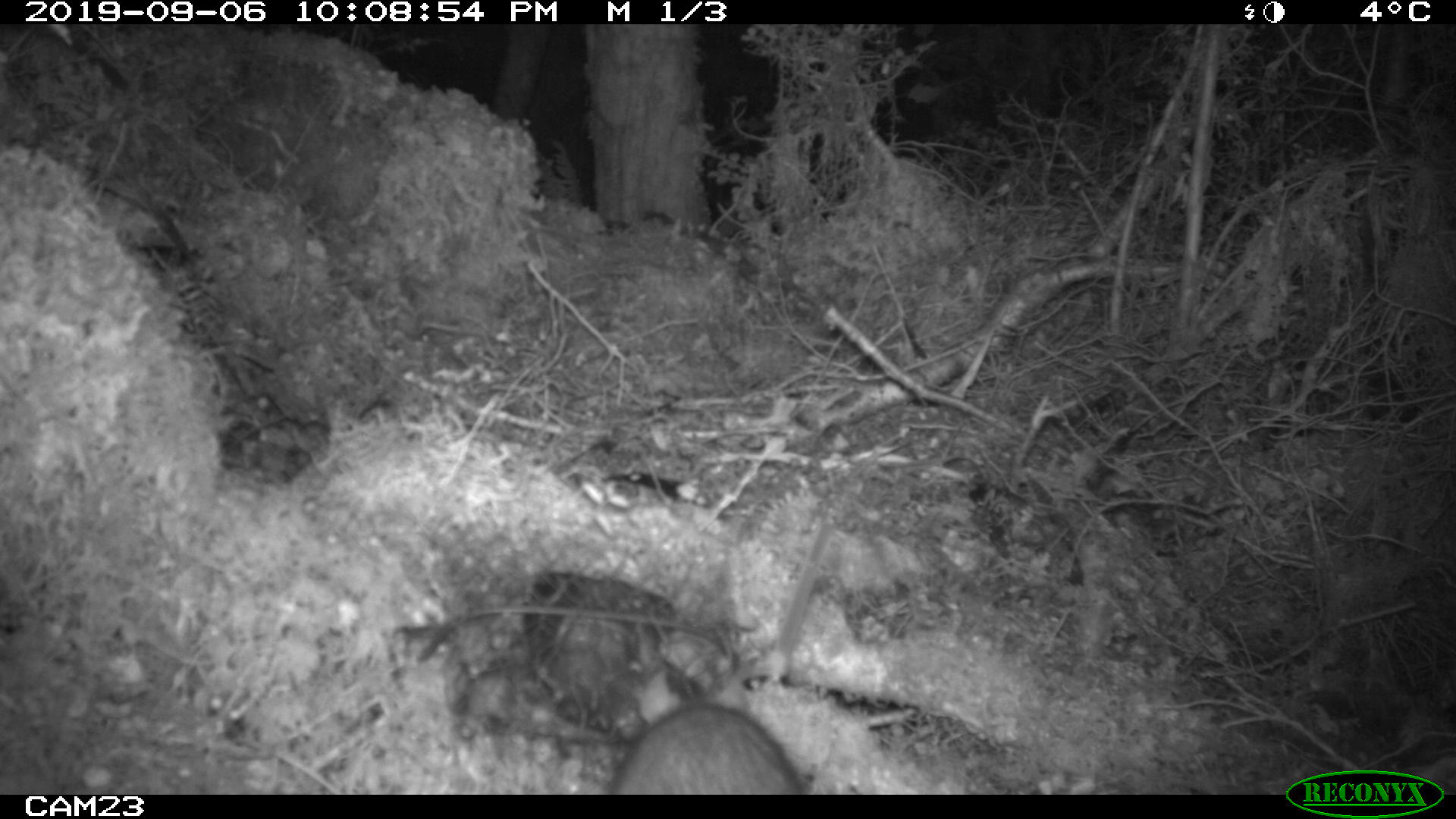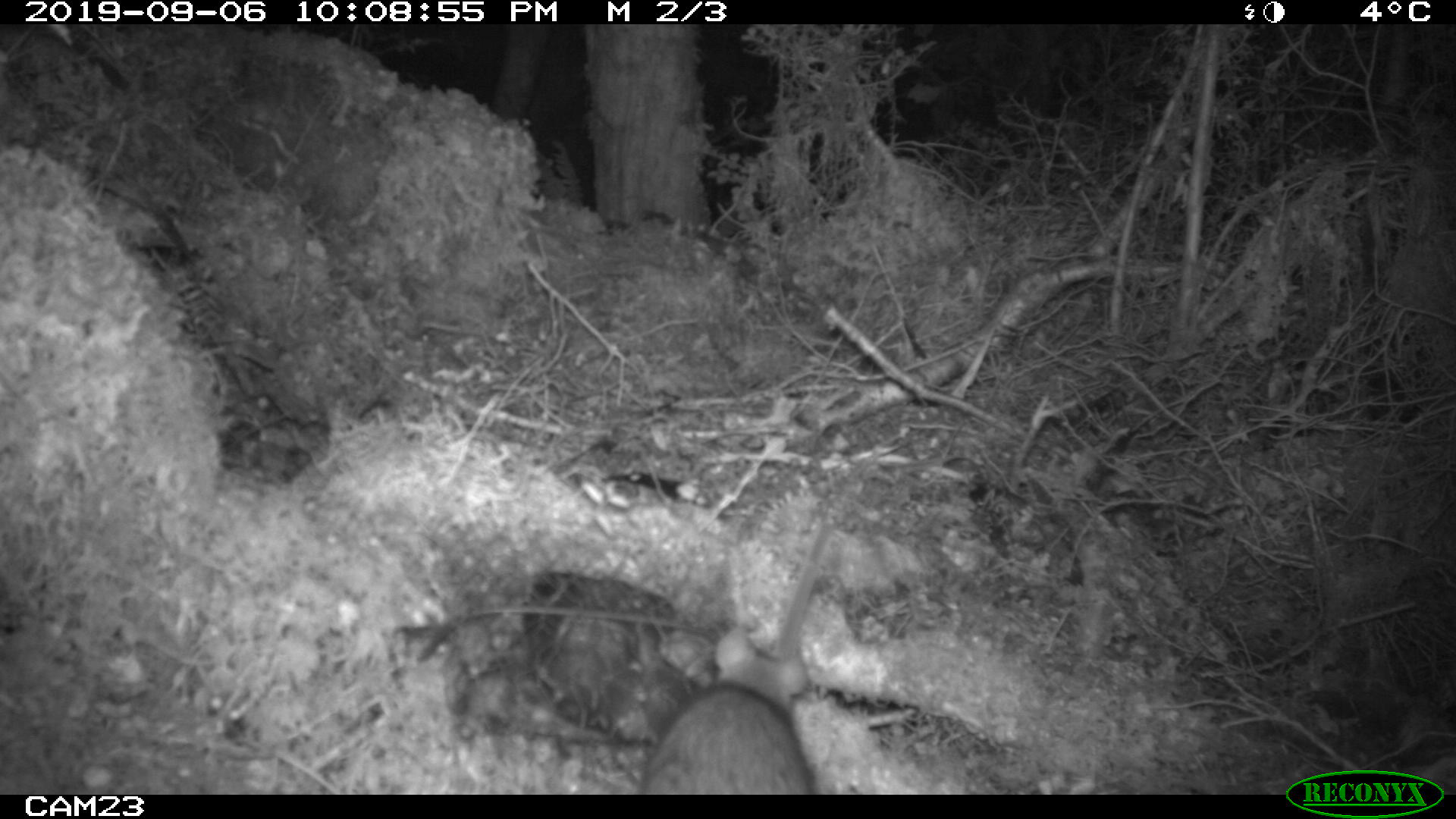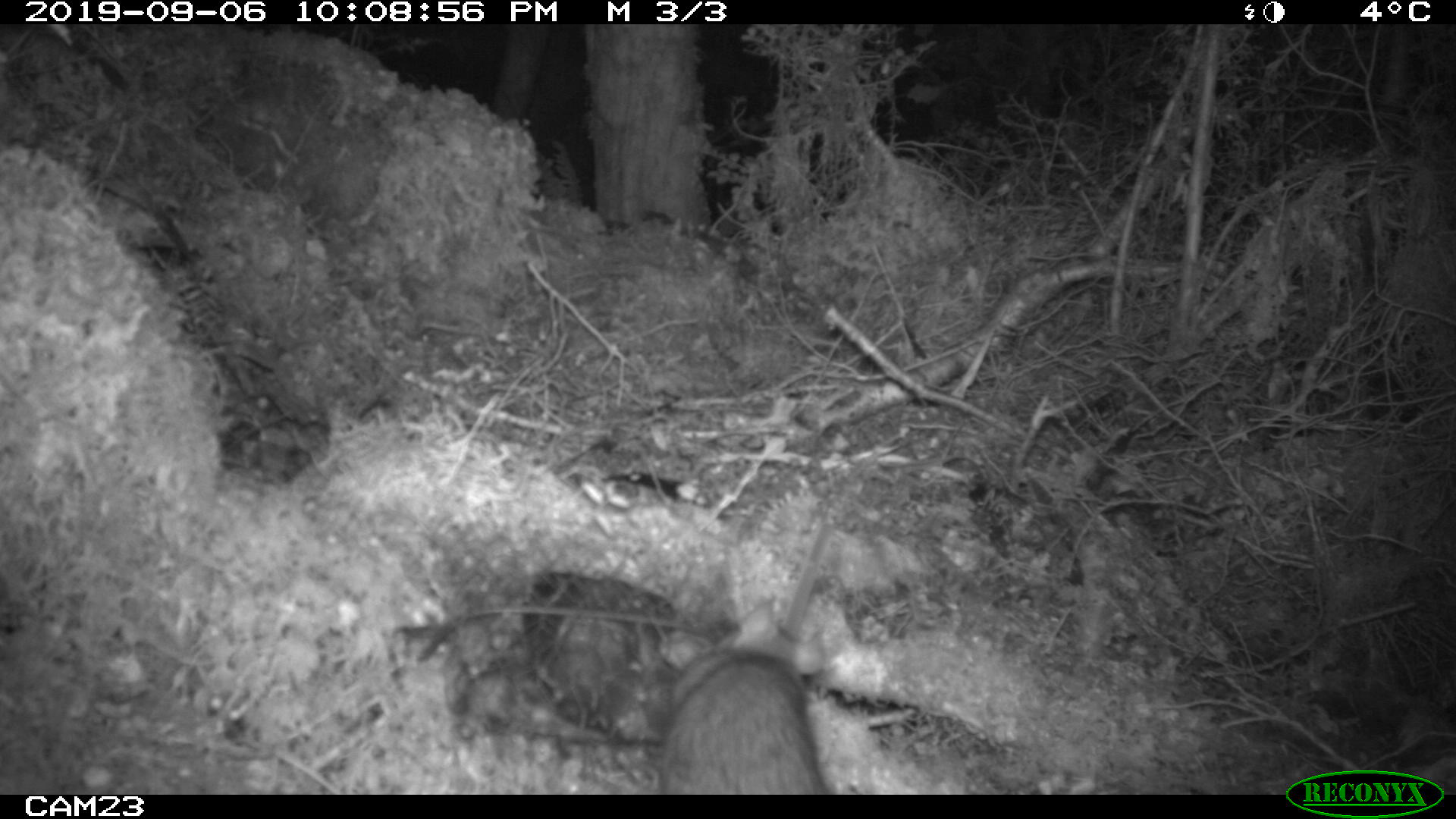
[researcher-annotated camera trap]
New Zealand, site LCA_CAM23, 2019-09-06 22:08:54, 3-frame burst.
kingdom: Animalia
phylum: Chordata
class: Mammalia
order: Rodentia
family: Muridae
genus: Rattus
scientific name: Rattus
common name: rat